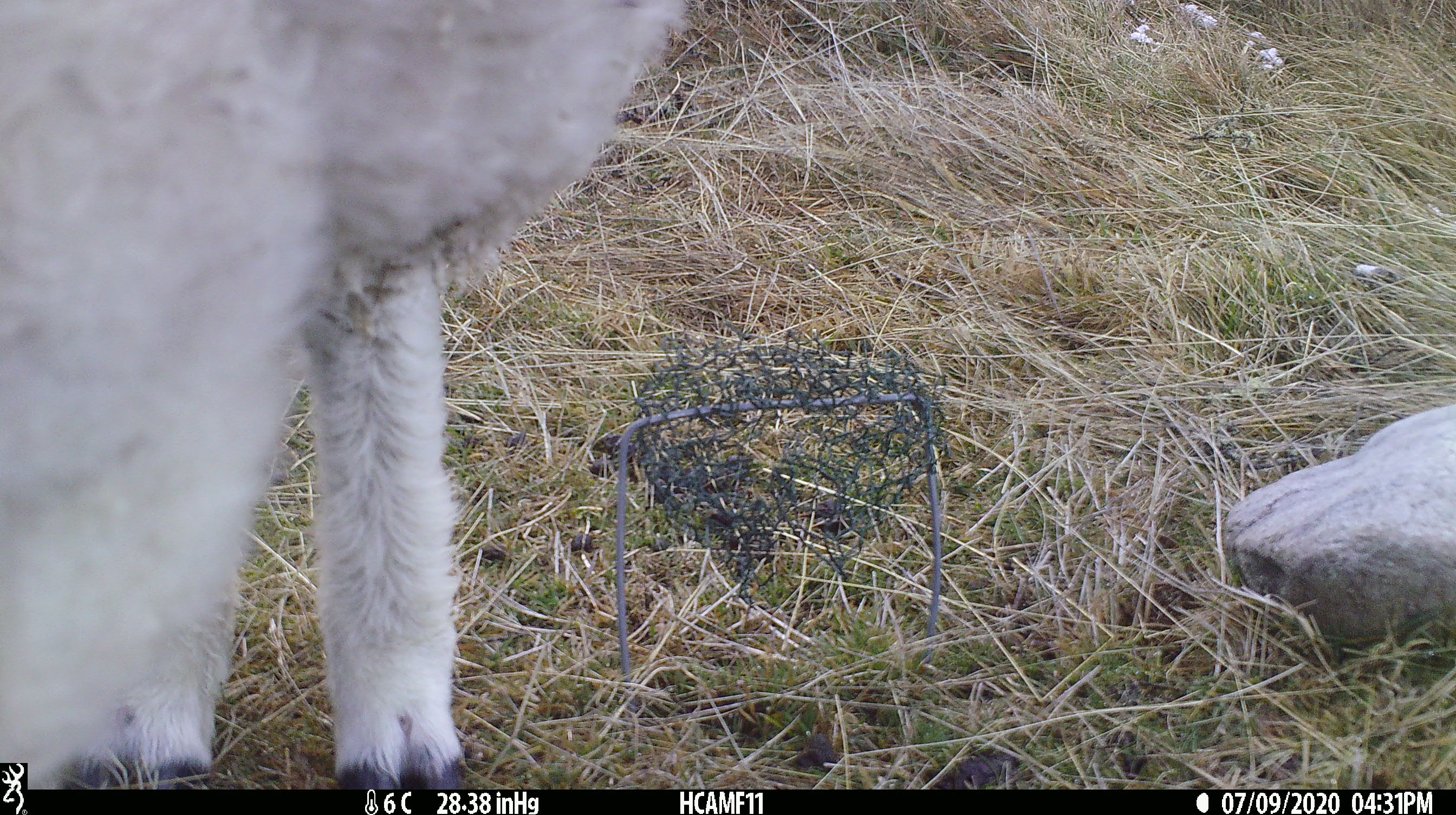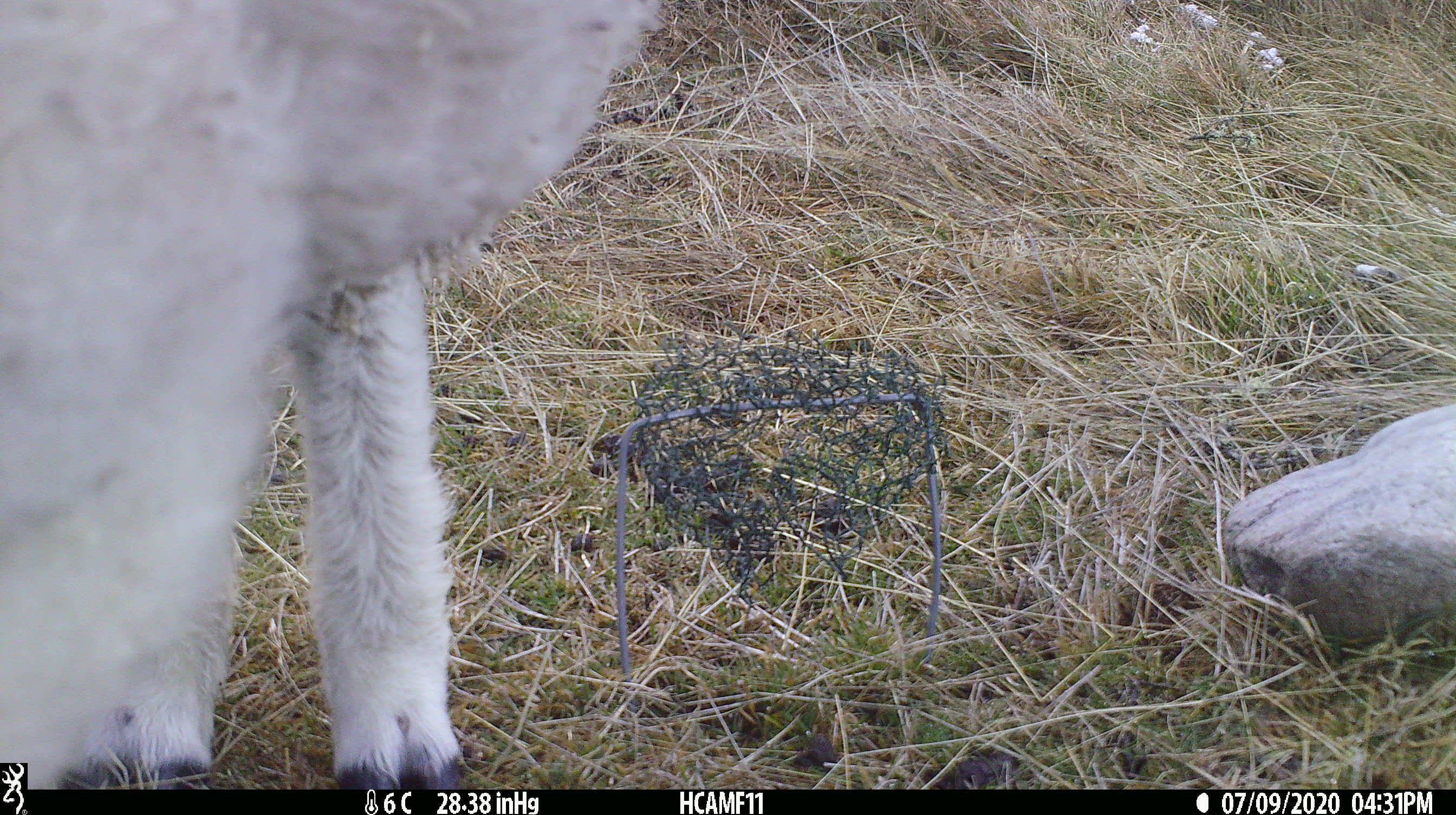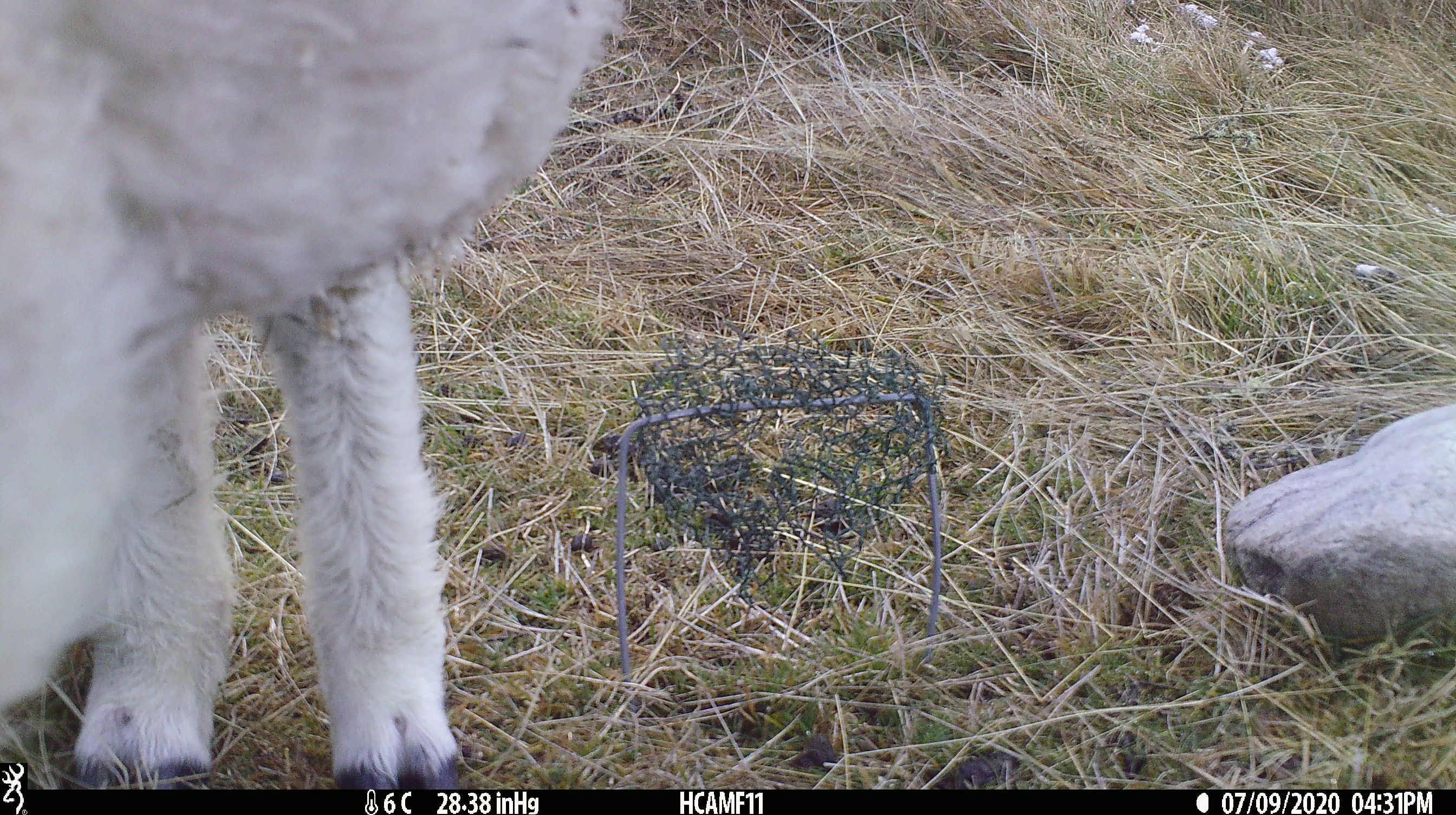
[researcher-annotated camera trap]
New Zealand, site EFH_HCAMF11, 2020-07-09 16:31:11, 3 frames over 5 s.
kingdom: Animalia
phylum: Chordata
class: Mammalia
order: Artiodactyla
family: Bovidae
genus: Ovis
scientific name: Ovis aries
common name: domestic sheep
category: sheep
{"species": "sheep (domestic sheep) (Ovis aries)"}